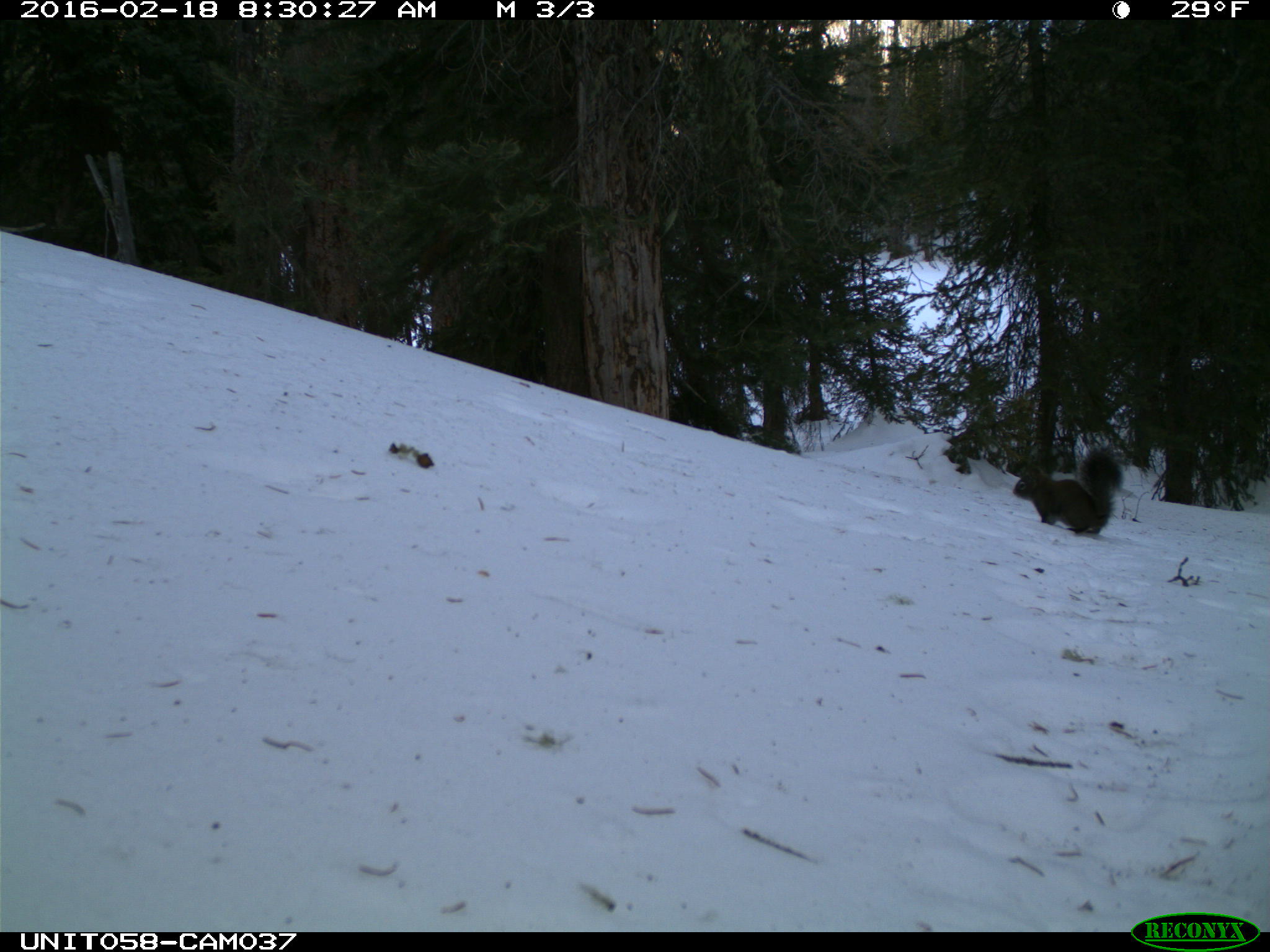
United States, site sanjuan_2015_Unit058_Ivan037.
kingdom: Animalia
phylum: Chordata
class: Mammalia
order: Rodentia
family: Sciuridae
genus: Tamiasciurus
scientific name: Tamiasciurus hudsonicus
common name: american red squirrel